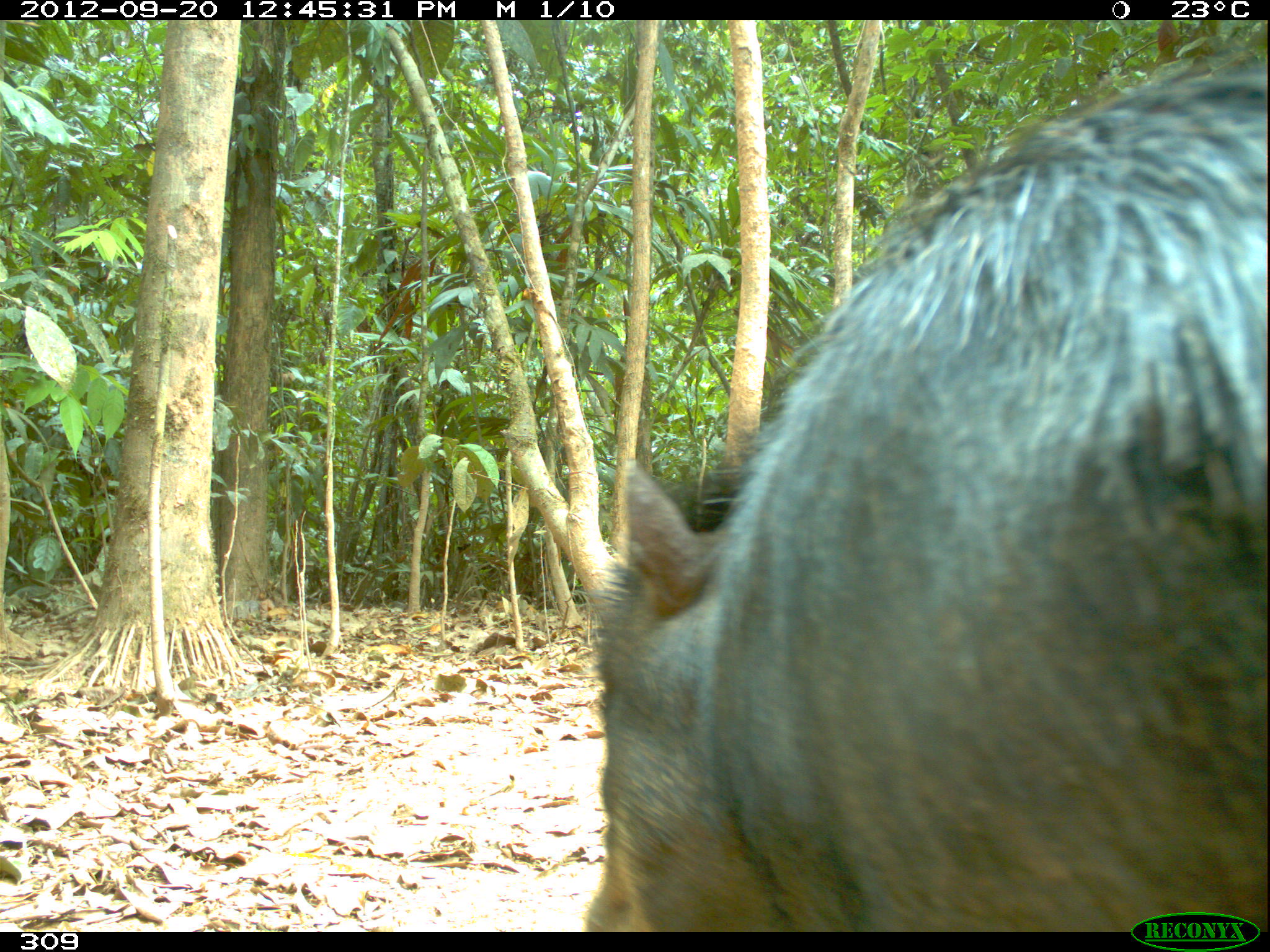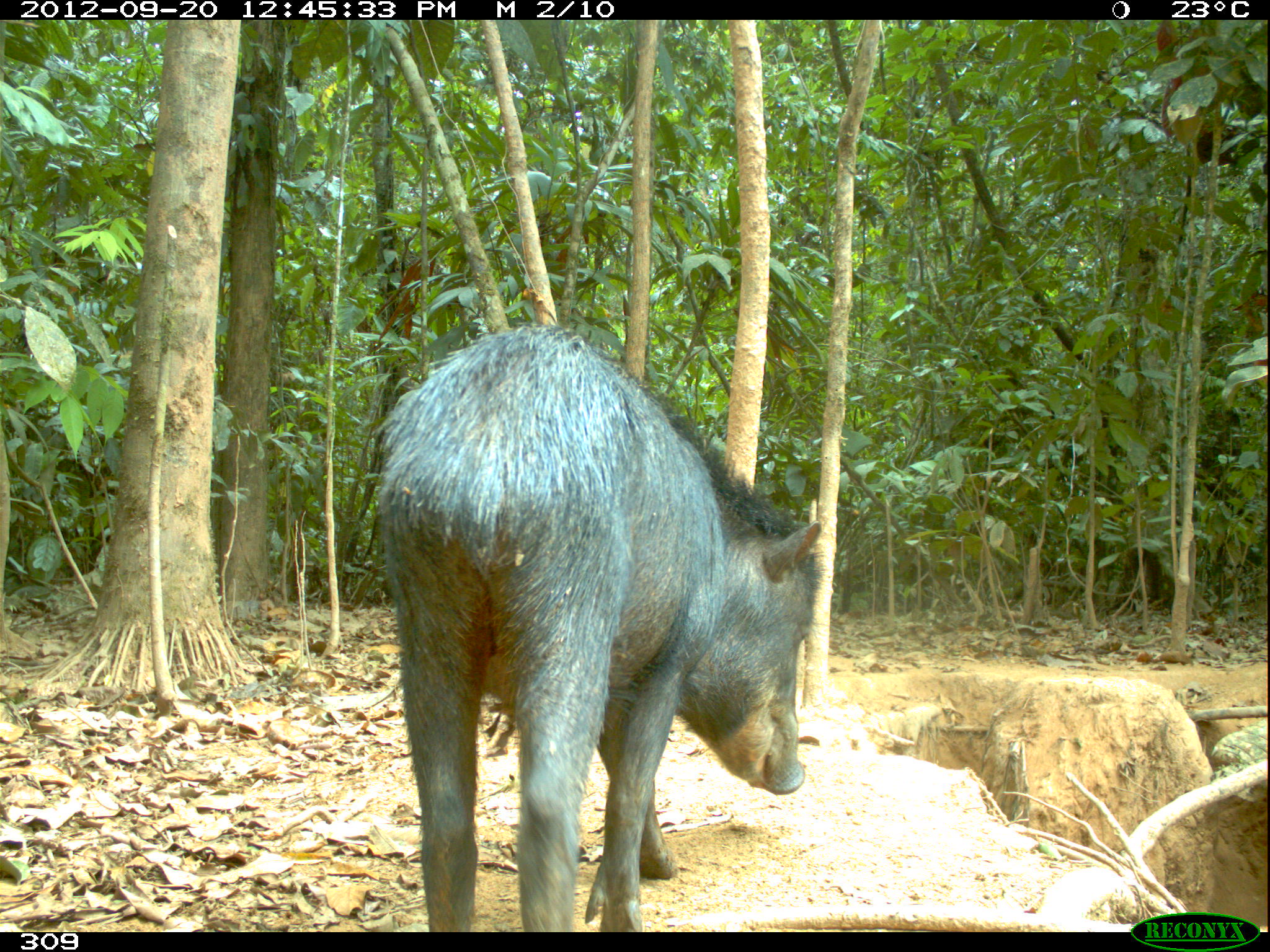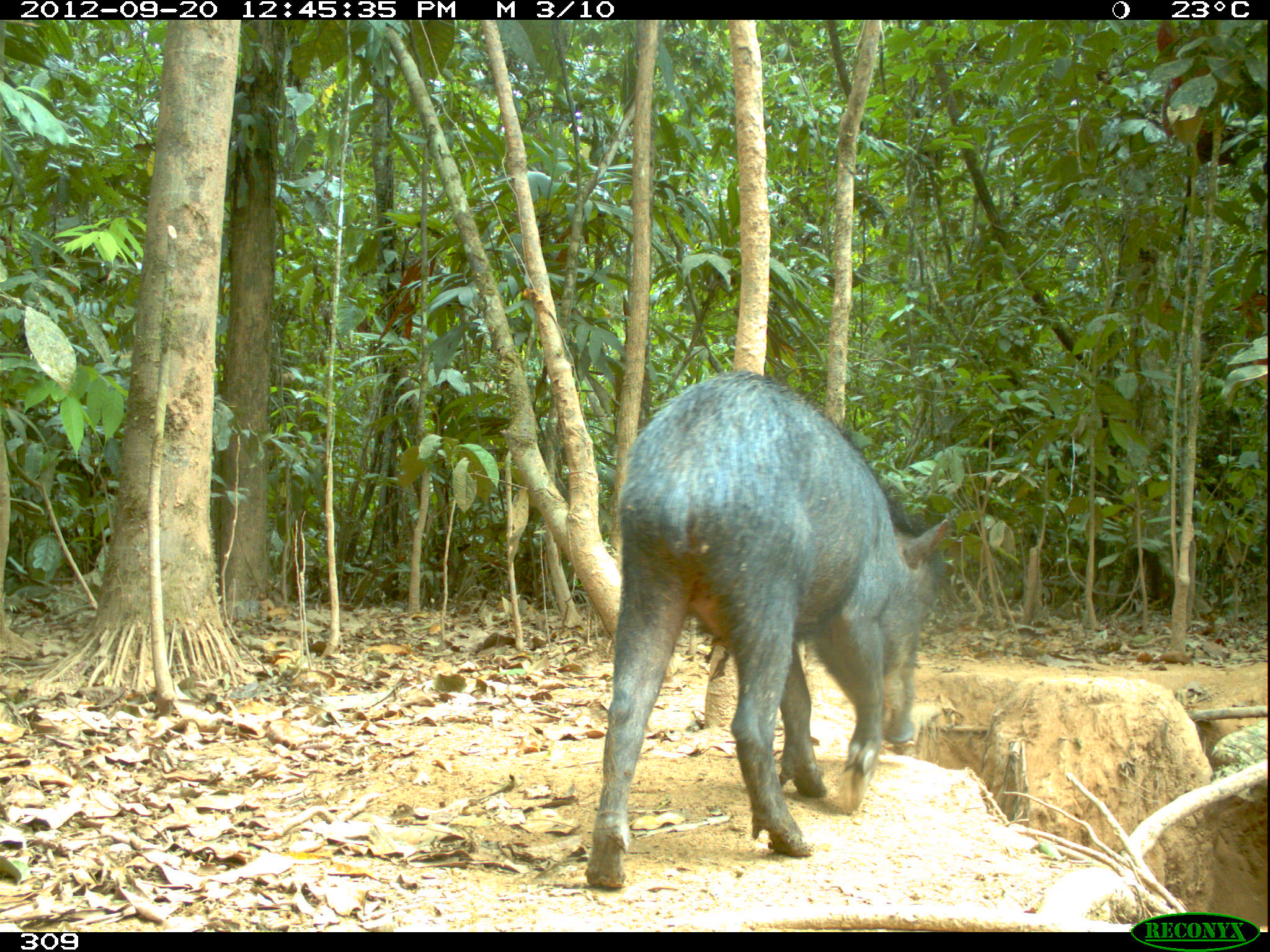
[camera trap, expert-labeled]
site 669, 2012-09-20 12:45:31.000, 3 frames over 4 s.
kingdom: Animalia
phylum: Chordata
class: Mammalia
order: Artiodactyla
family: Tayassuidae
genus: Tayassu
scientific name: Tayassu pecari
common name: white-lipped peccary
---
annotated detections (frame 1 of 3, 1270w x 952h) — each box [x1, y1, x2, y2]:
tayassu pecari: [581, 56, 1267, 930]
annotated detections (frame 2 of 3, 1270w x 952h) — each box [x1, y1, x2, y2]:
tayassu pecari: [373, 322, 822, 928]